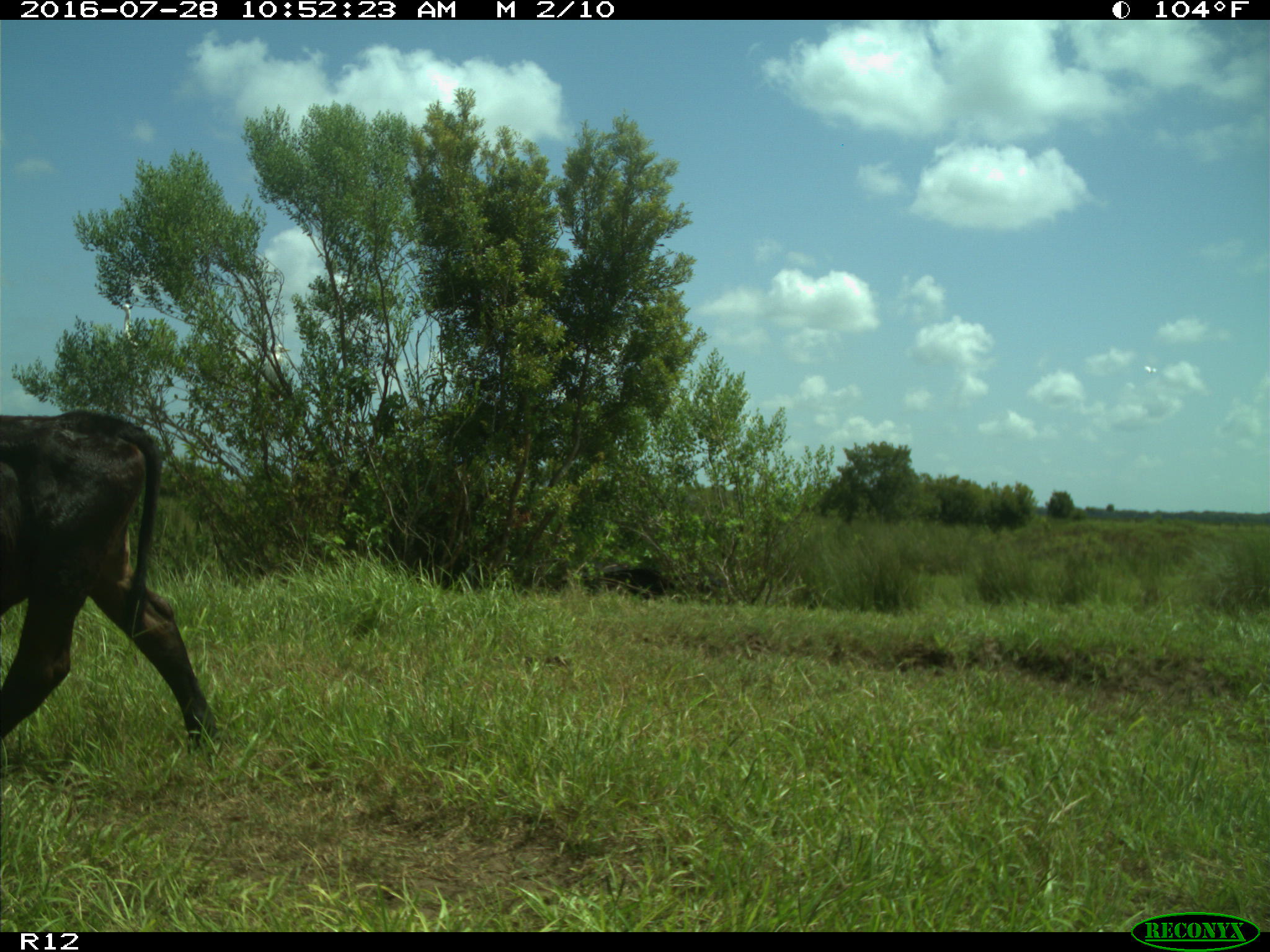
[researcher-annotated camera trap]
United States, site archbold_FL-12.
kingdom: Animalia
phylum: Chordata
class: Mammalia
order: Artiodactyla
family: Bovidae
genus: Bos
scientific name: Bos taurus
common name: domestic cow